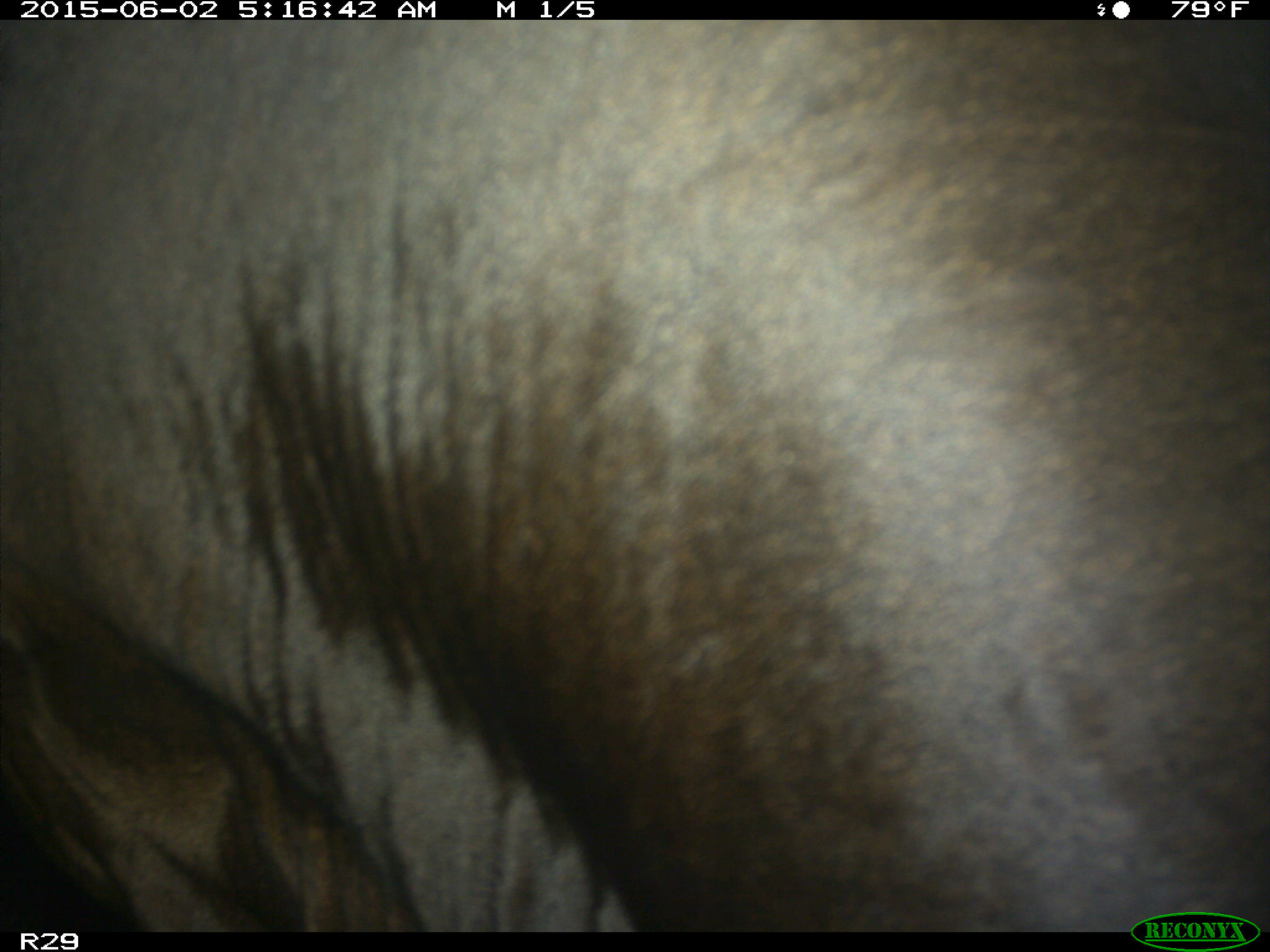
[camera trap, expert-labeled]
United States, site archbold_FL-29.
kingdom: Animalia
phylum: Chordata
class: Mammalia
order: Artiodactyla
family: Bovidae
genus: Bos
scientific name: Bos taurus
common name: domestic cow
Bos taurus (domestic cow).